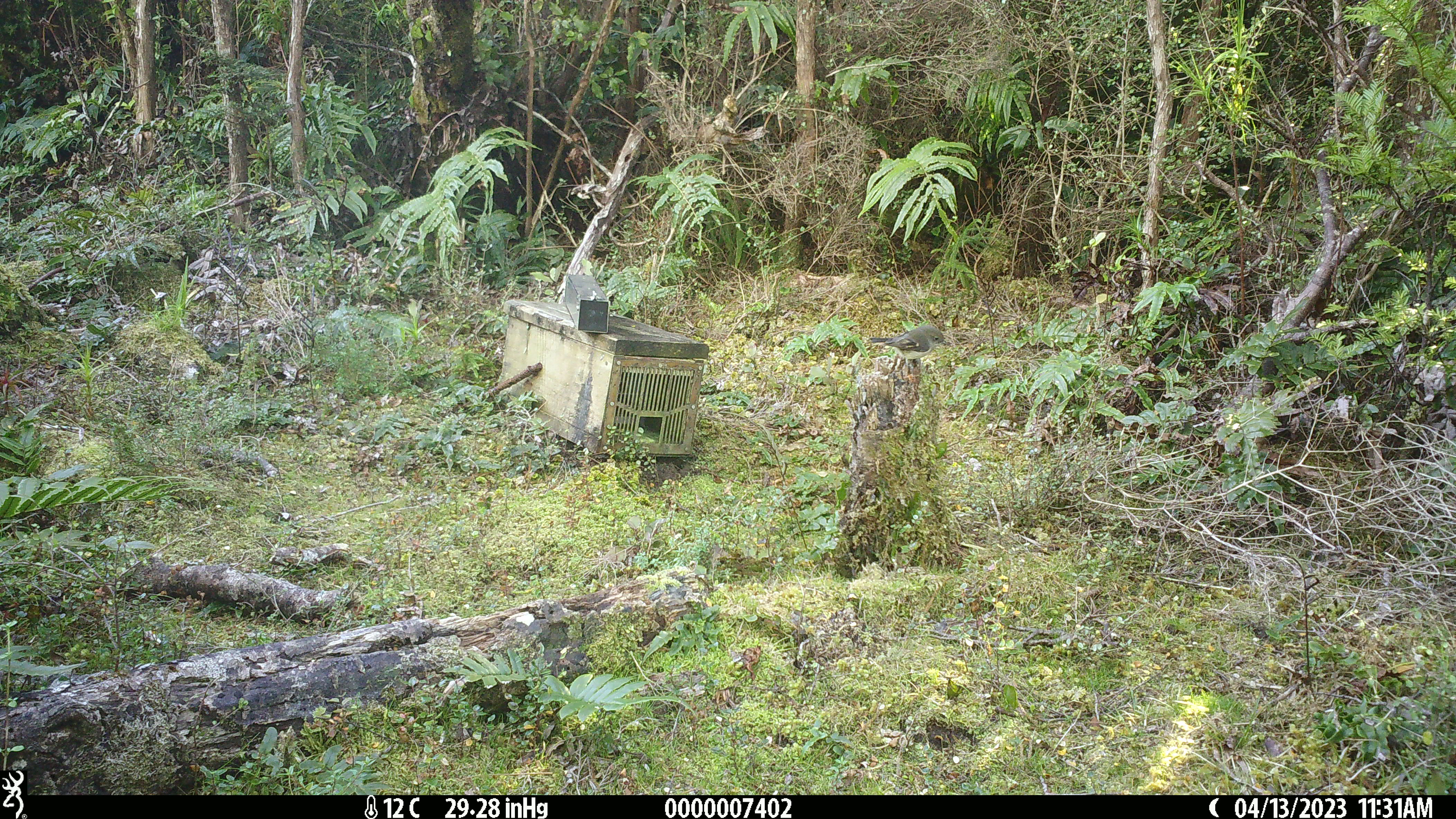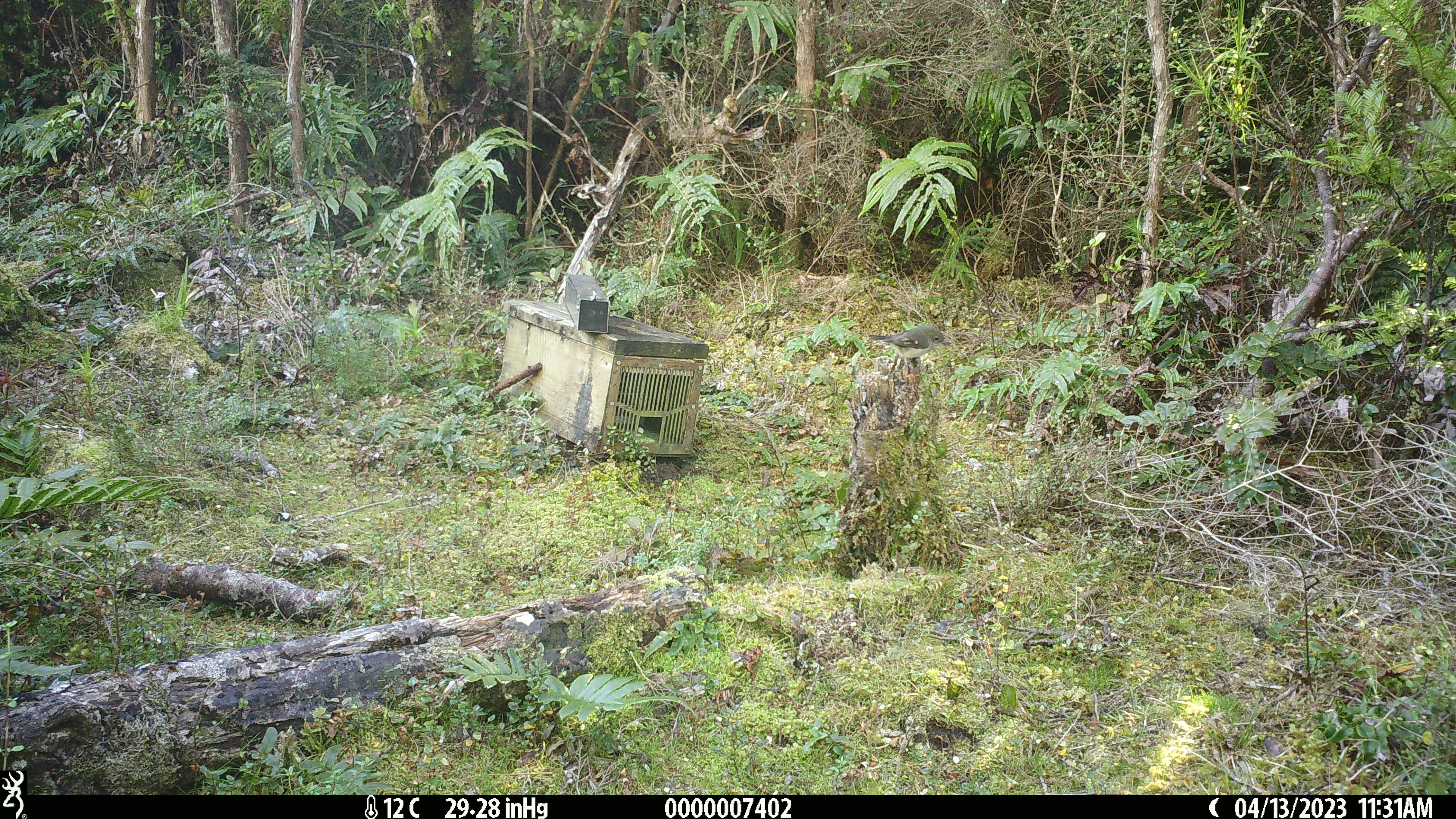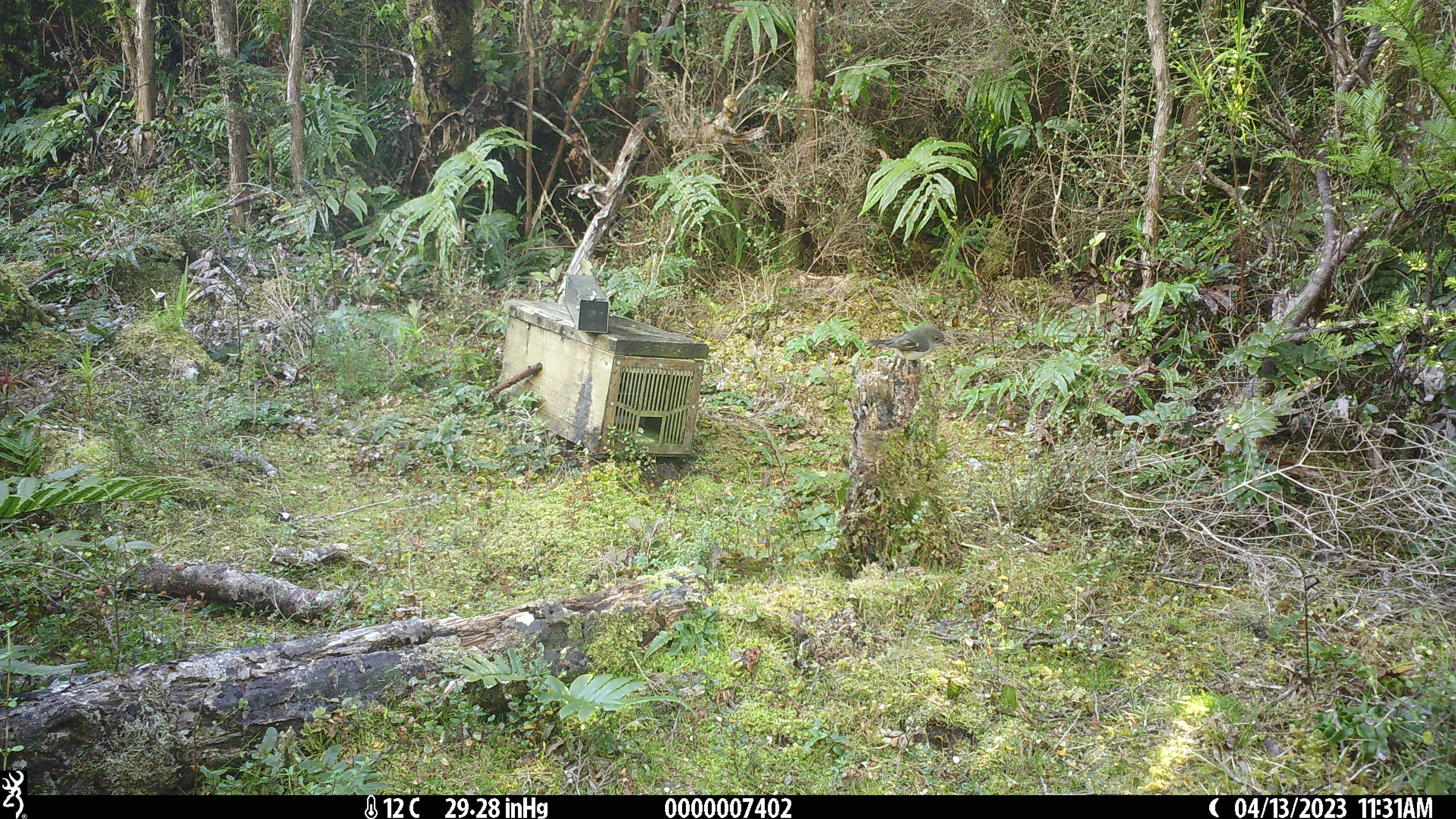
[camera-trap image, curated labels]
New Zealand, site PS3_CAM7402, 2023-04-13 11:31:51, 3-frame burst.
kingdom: Animalia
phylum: Chordata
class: Aves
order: Passeriformes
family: Petroicidae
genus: Petroica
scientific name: Petroica macrocephala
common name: tomtit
Tomtit (Petroica macrocephala).